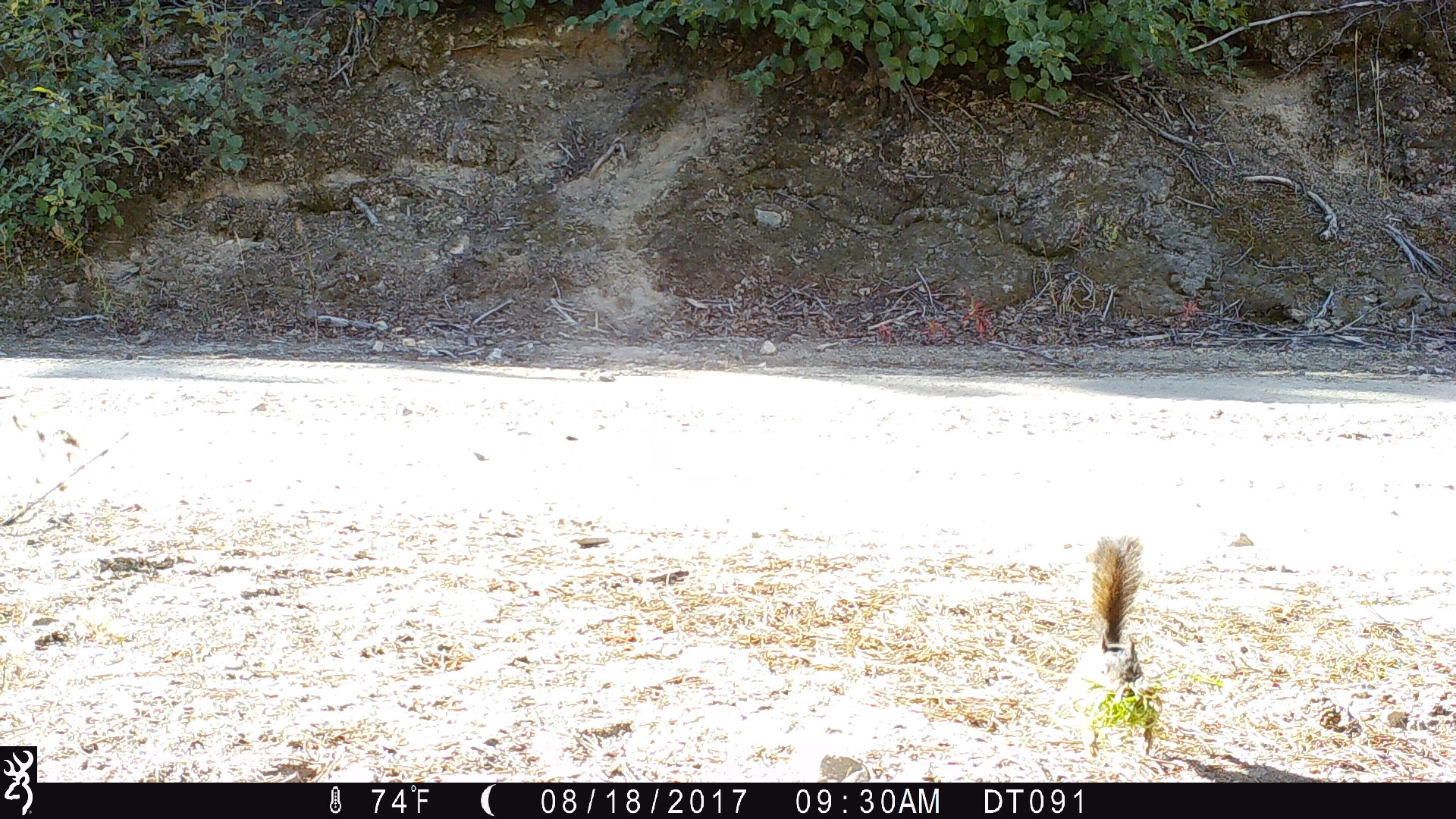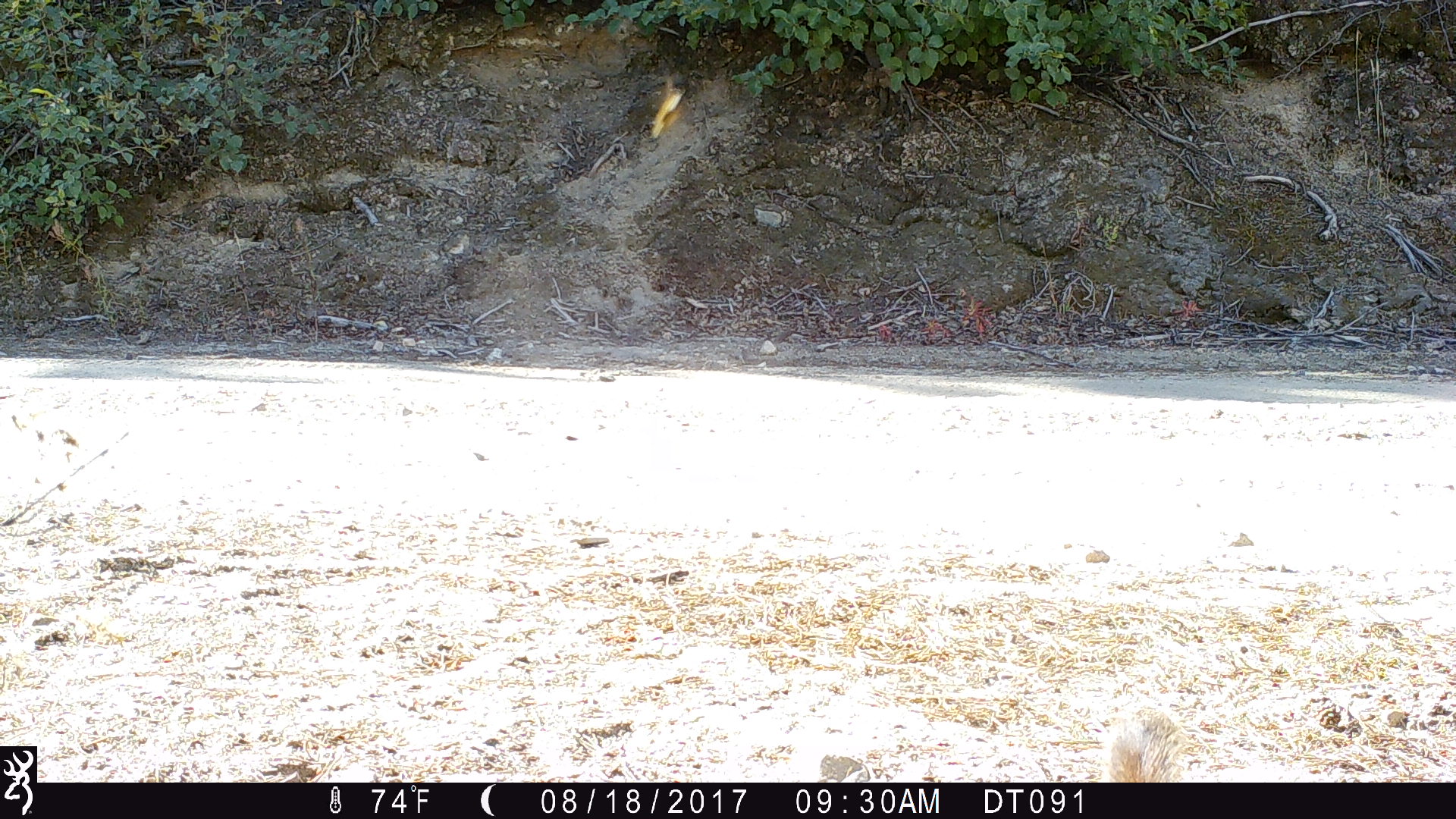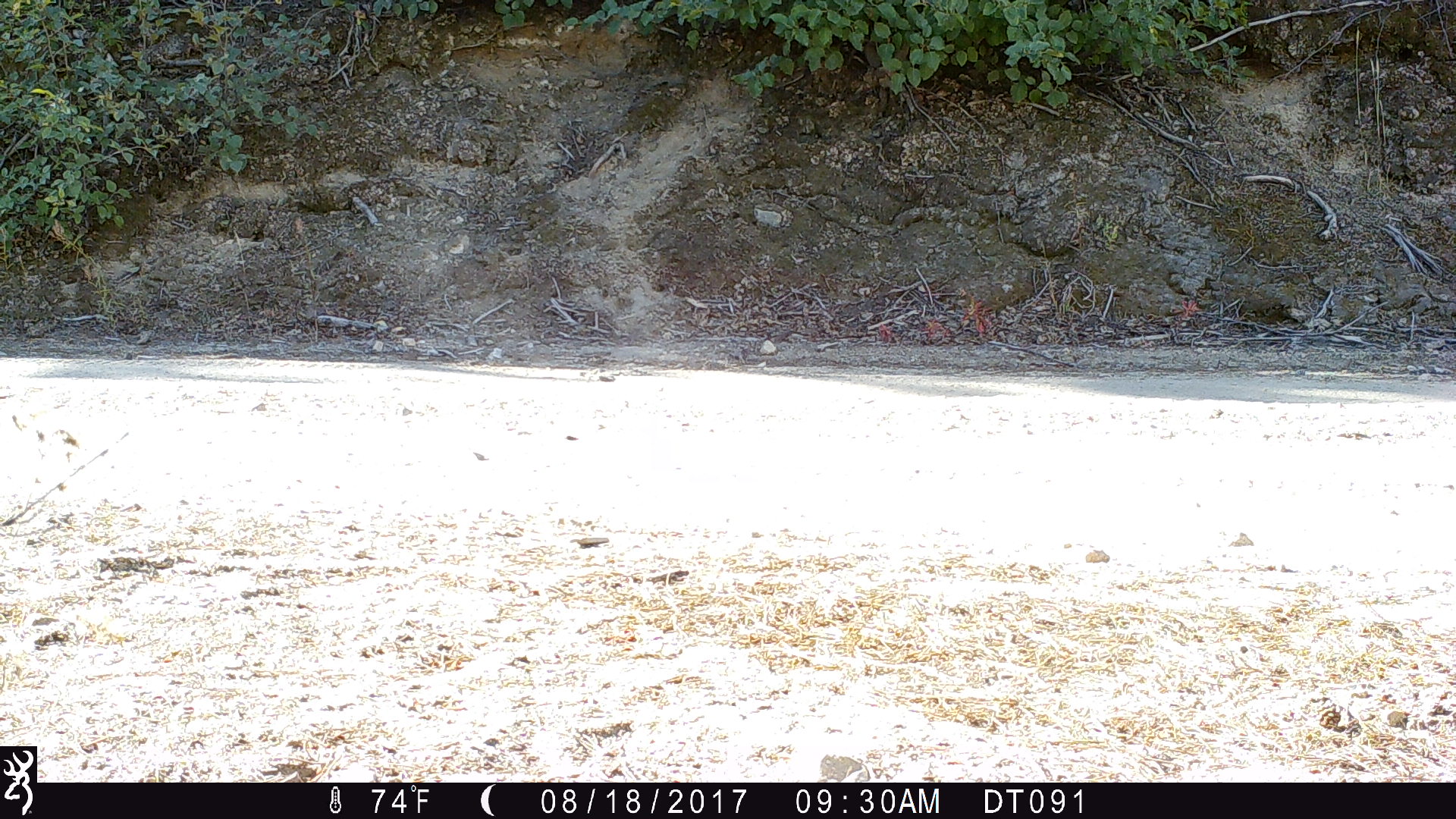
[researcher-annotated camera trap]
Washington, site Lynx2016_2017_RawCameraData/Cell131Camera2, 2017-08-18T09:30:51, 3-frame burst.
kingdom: Animalia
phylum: Chordata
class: Mammalia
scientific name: Mammalia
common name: small mammal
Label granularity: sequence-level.